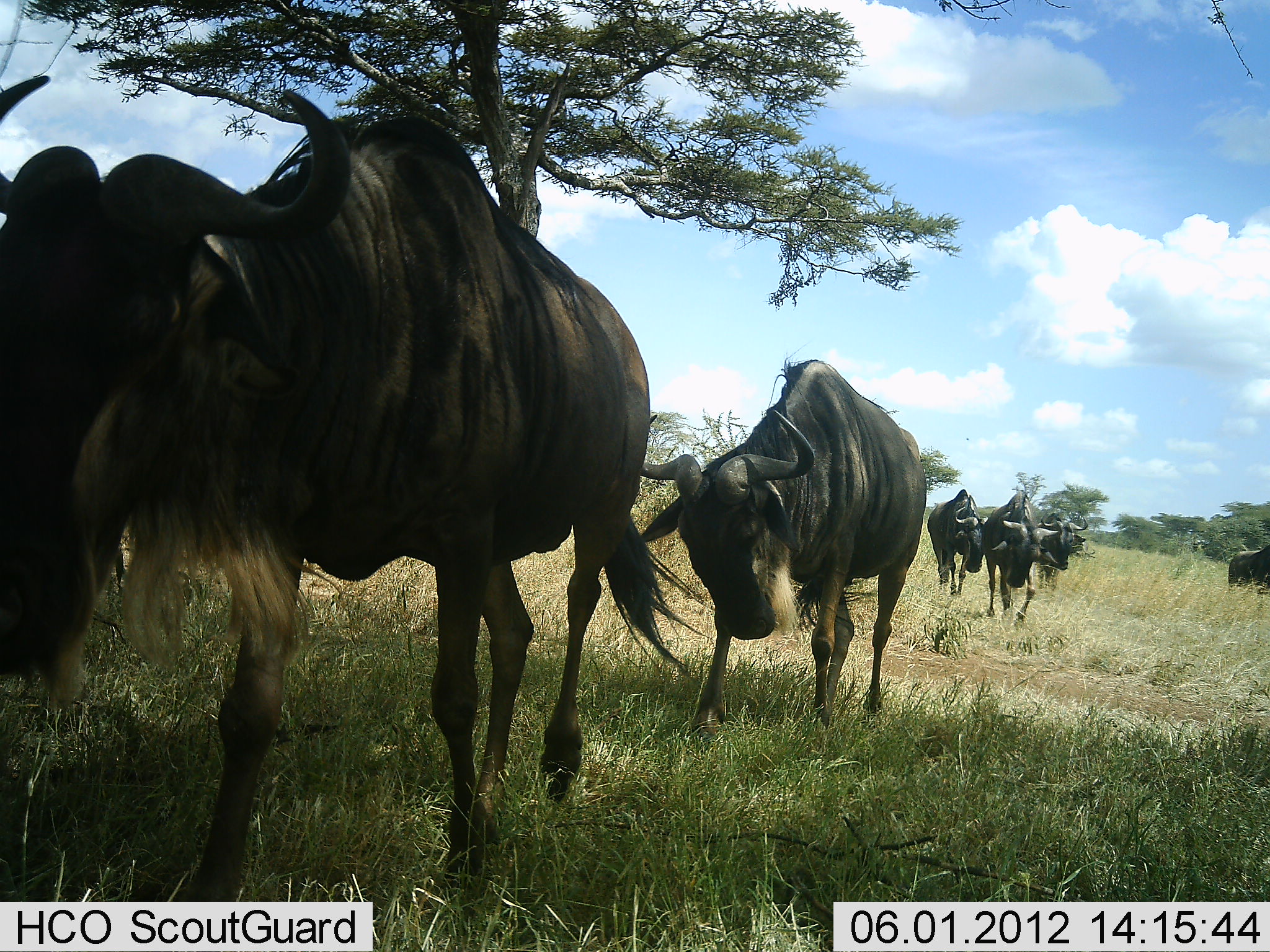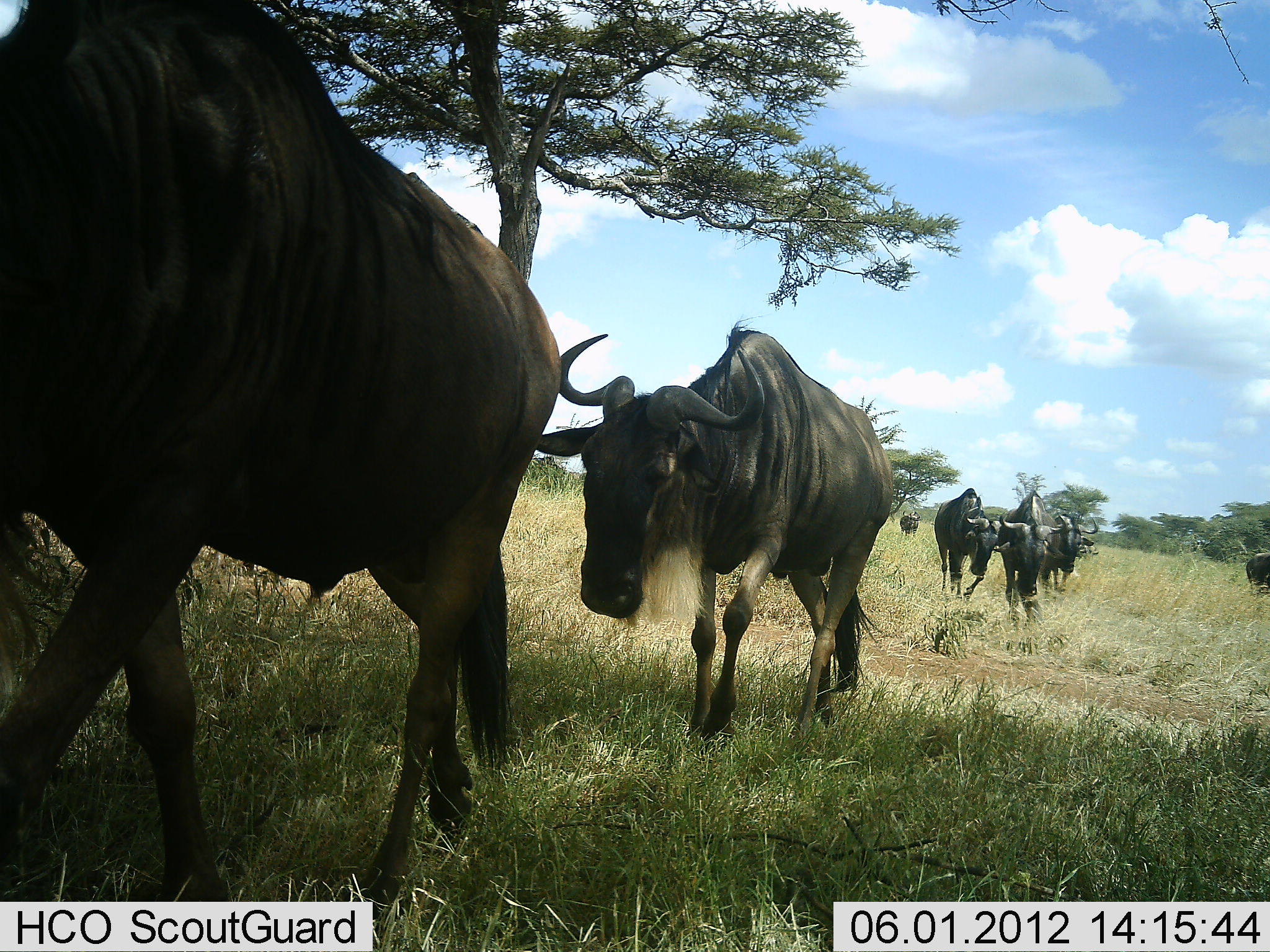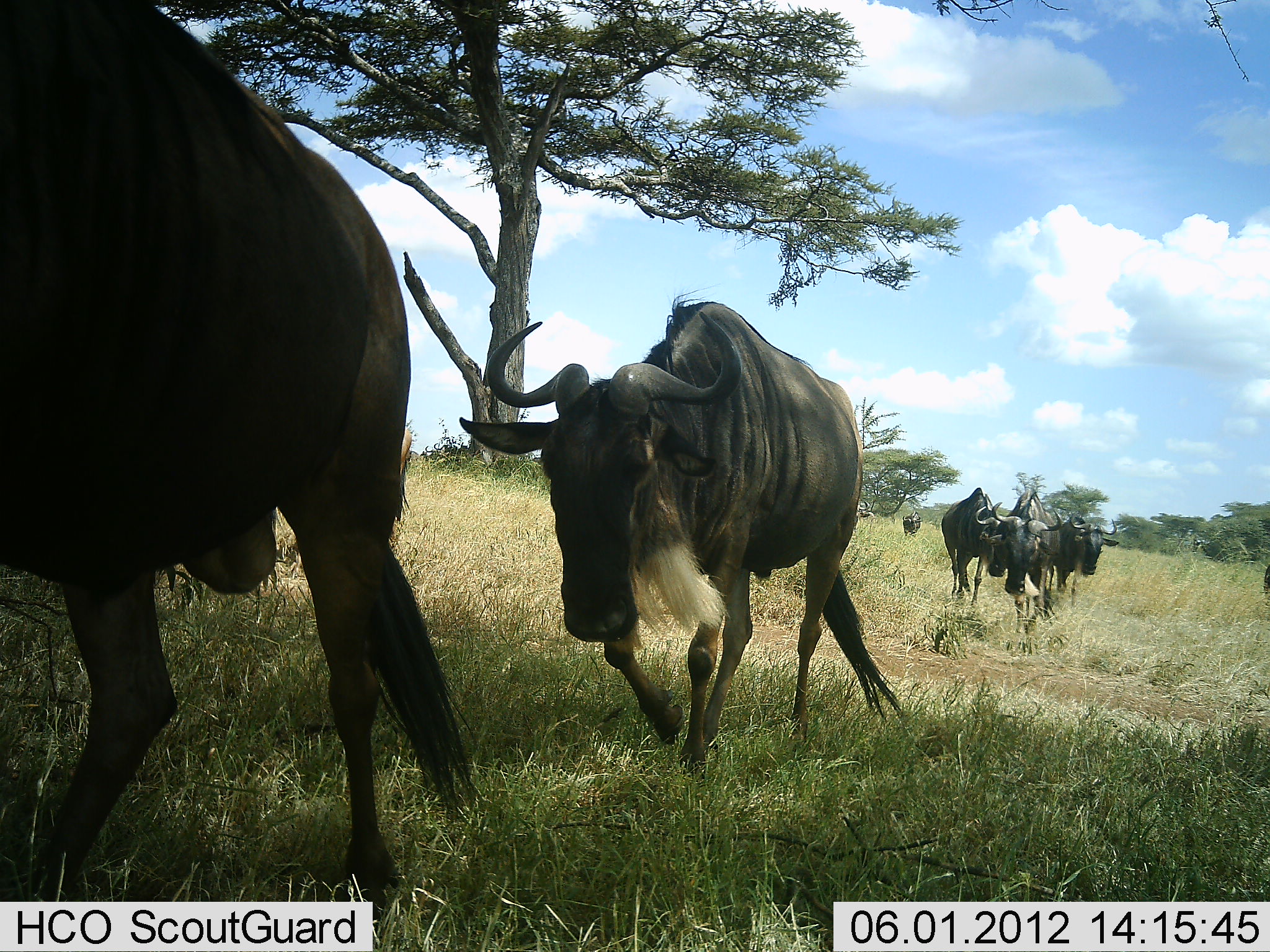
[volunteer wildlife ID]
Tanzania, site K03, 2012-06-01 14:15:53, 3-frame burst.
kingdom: Animalia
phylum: Chordata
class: Mammalia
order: Artiodactyla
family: Bovidae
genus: Connochaetes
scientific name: Connochaetes taurinus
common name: blue wildebeest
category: wildebeest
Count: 7.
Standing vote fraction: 0%.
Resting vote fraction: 0%.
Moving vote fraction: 100%.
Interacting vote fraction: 0%.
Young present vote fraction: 0%.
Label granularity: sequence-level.